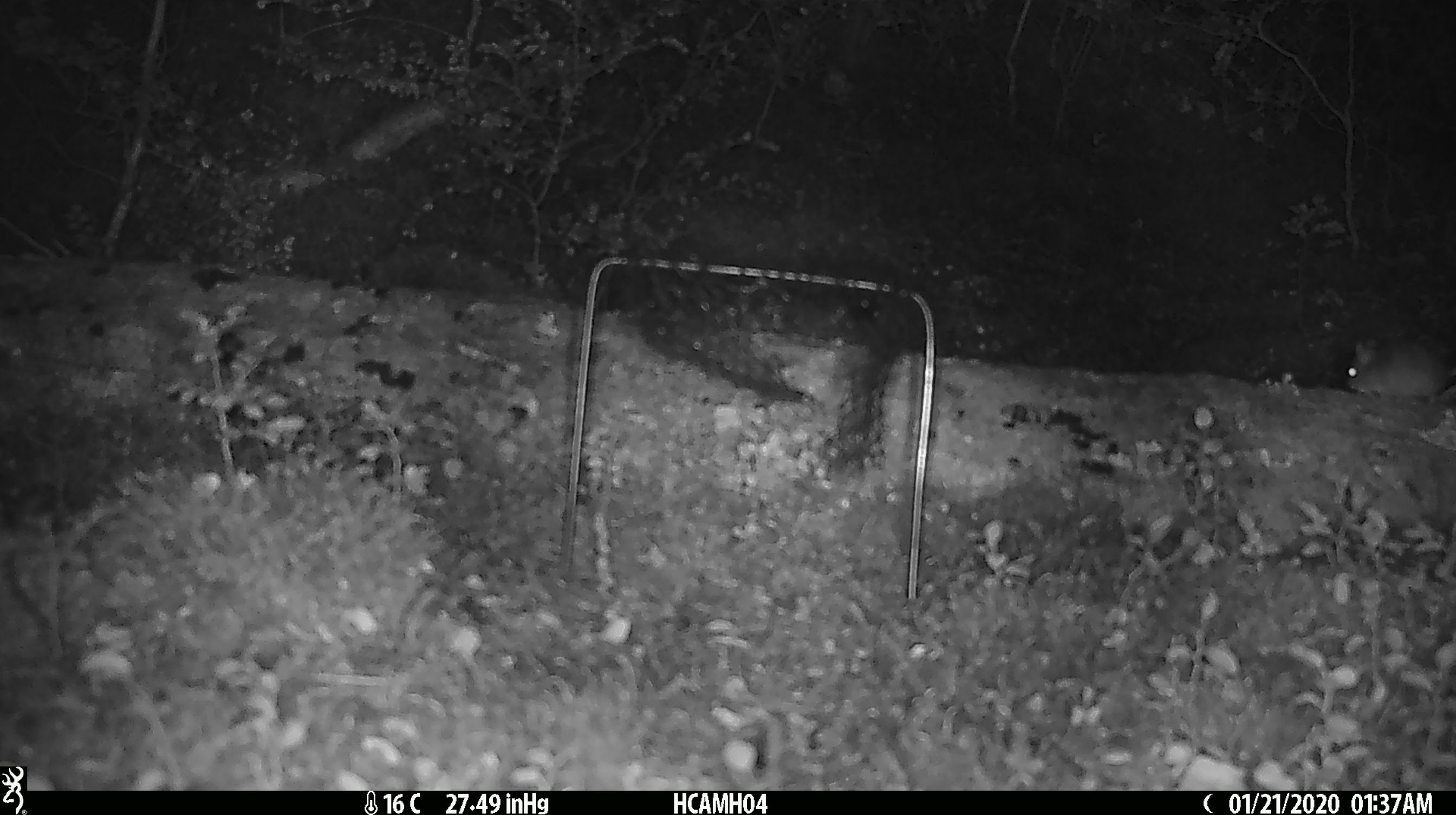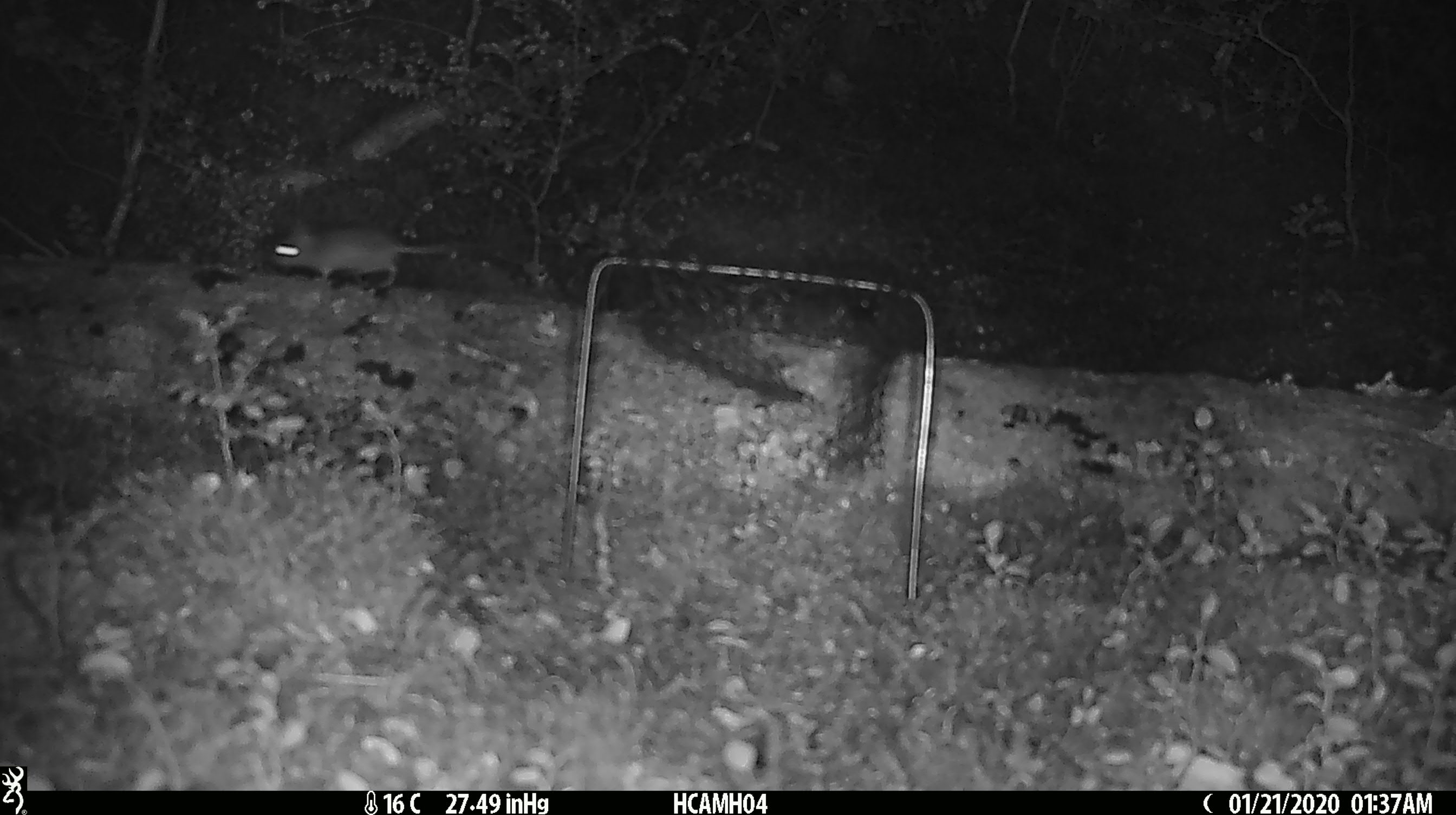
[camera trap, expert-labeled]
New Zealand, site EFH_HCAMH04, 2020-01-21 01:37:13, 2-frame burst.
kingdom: Animalia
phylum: Chordata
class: Mammalia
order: Rodentia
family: Muridae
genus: Mus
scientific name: Mus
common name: mouse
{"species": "mouse (Mus)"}